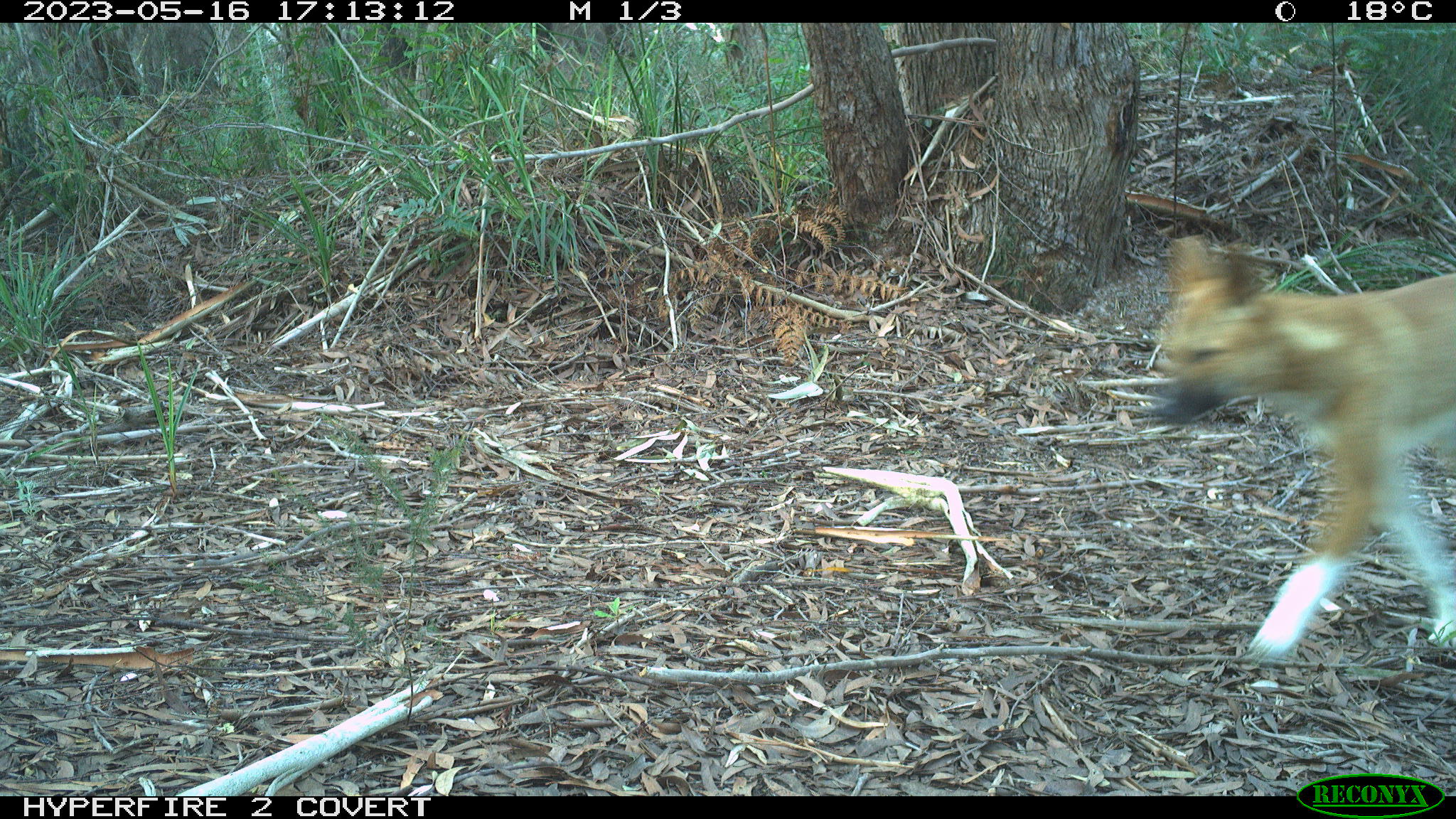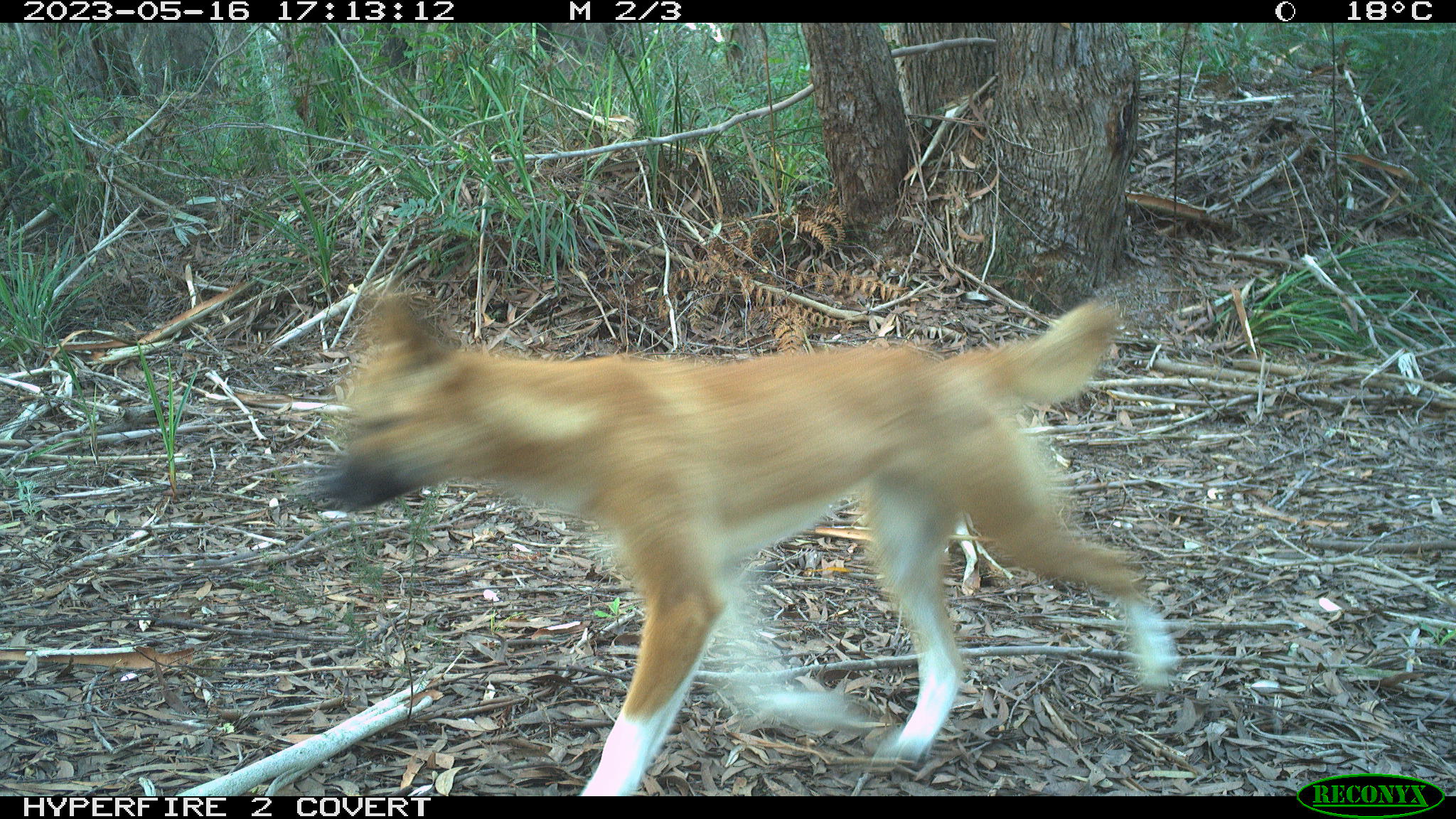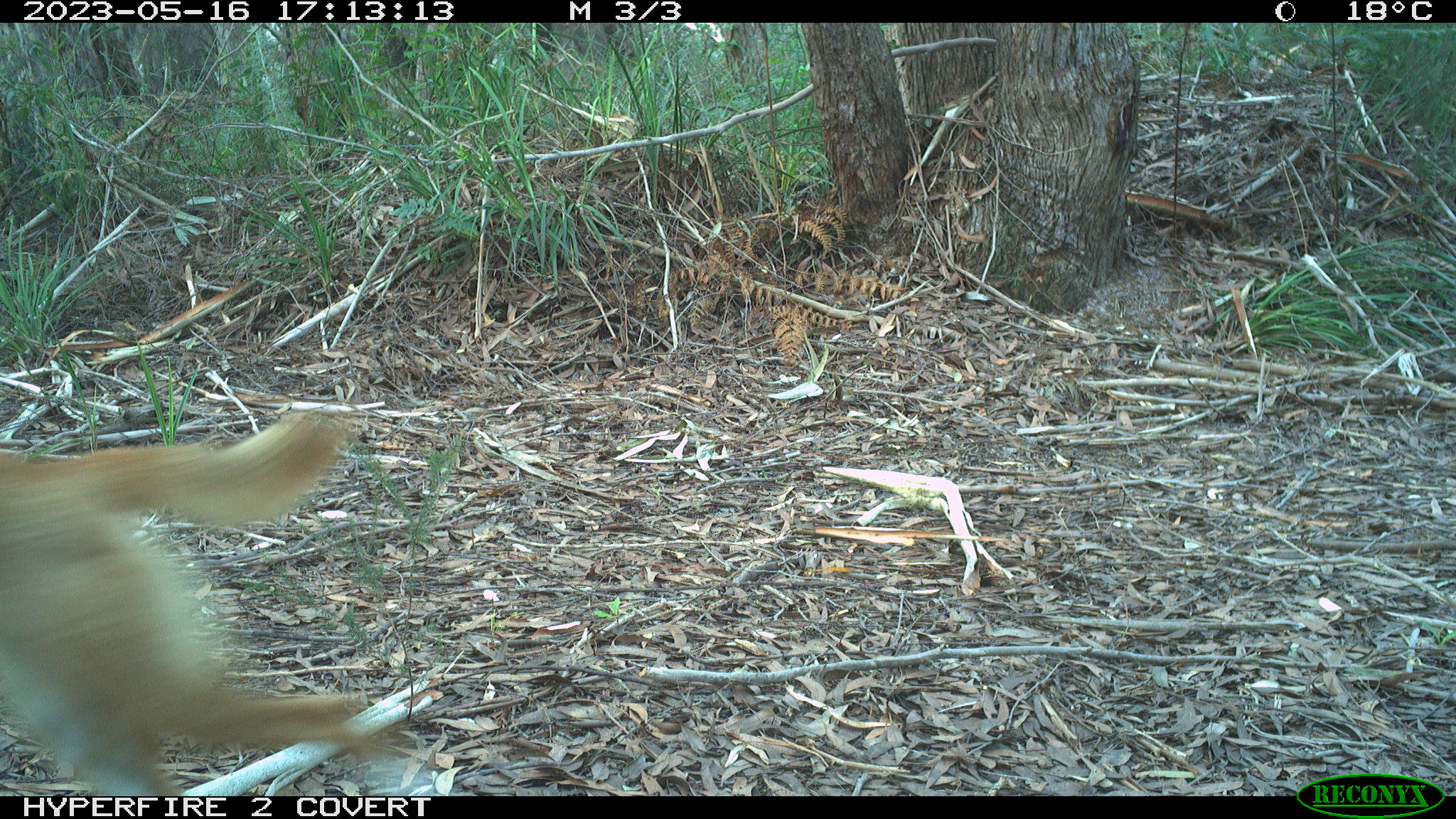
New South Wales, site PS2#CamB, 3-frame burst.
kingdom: Animalia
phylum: Chordata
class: Mammalia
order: Carnivora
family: Canidae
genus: Canis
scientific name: Canis familiaris dingo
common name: dingo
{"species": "dingo (Canis familiaris dingo)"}